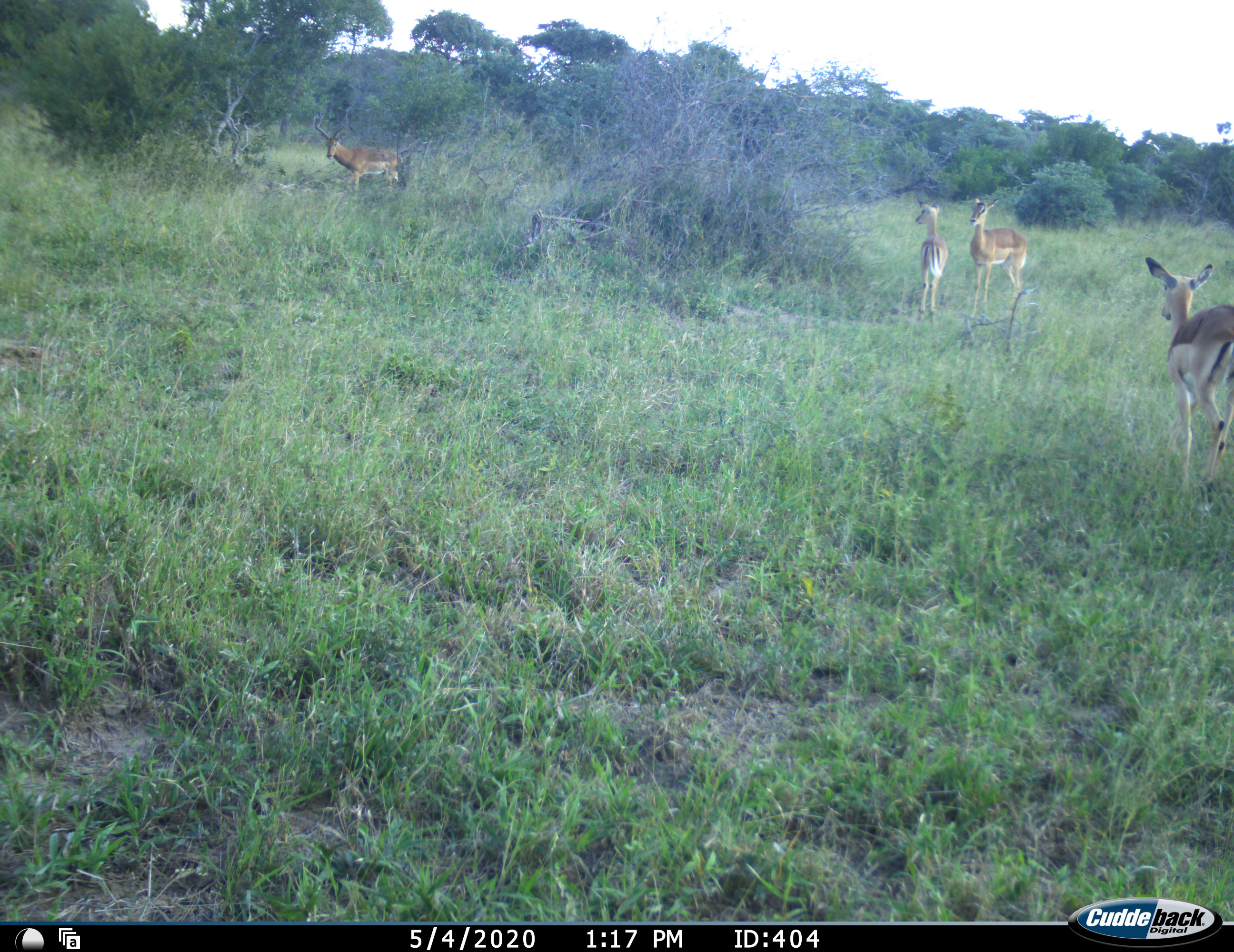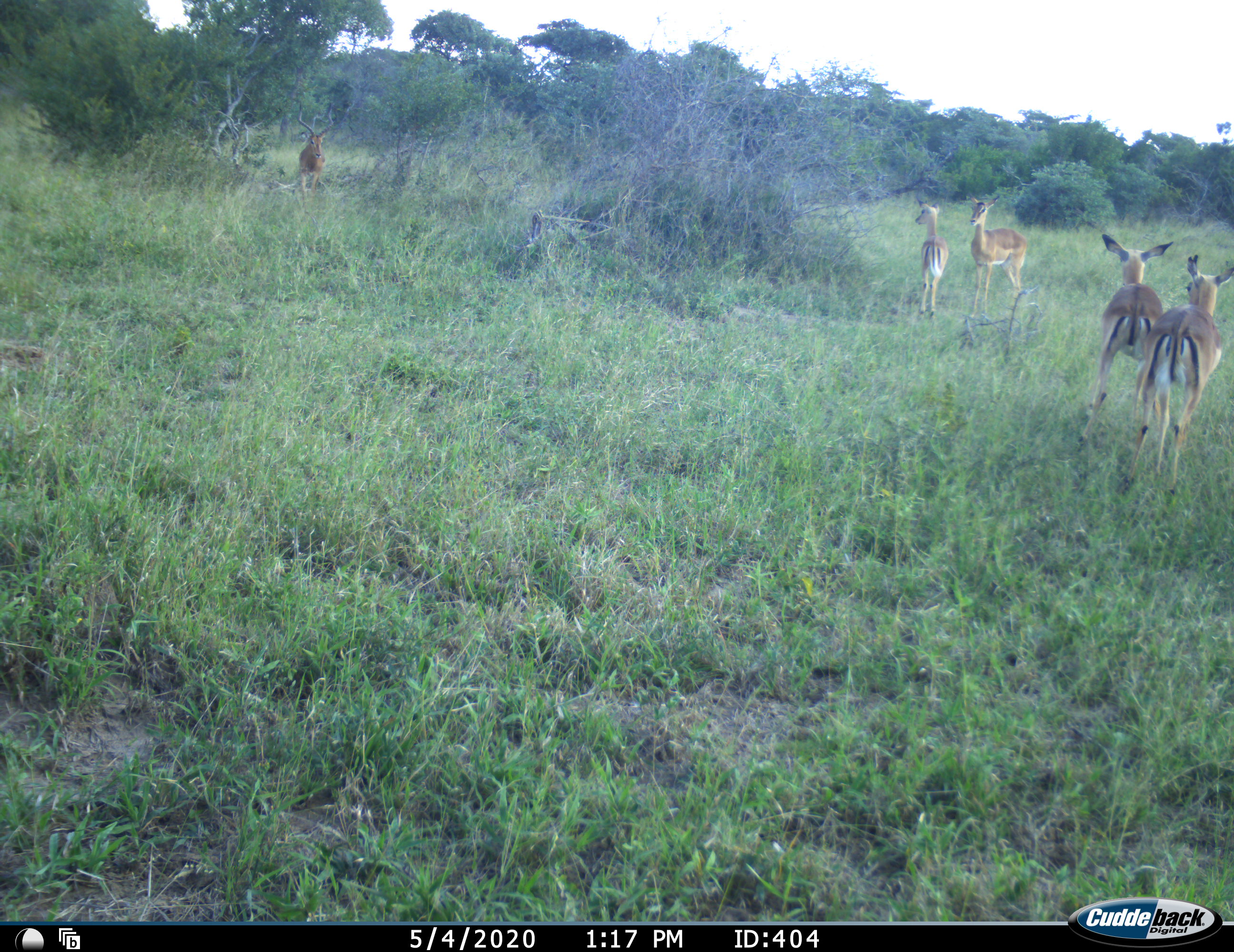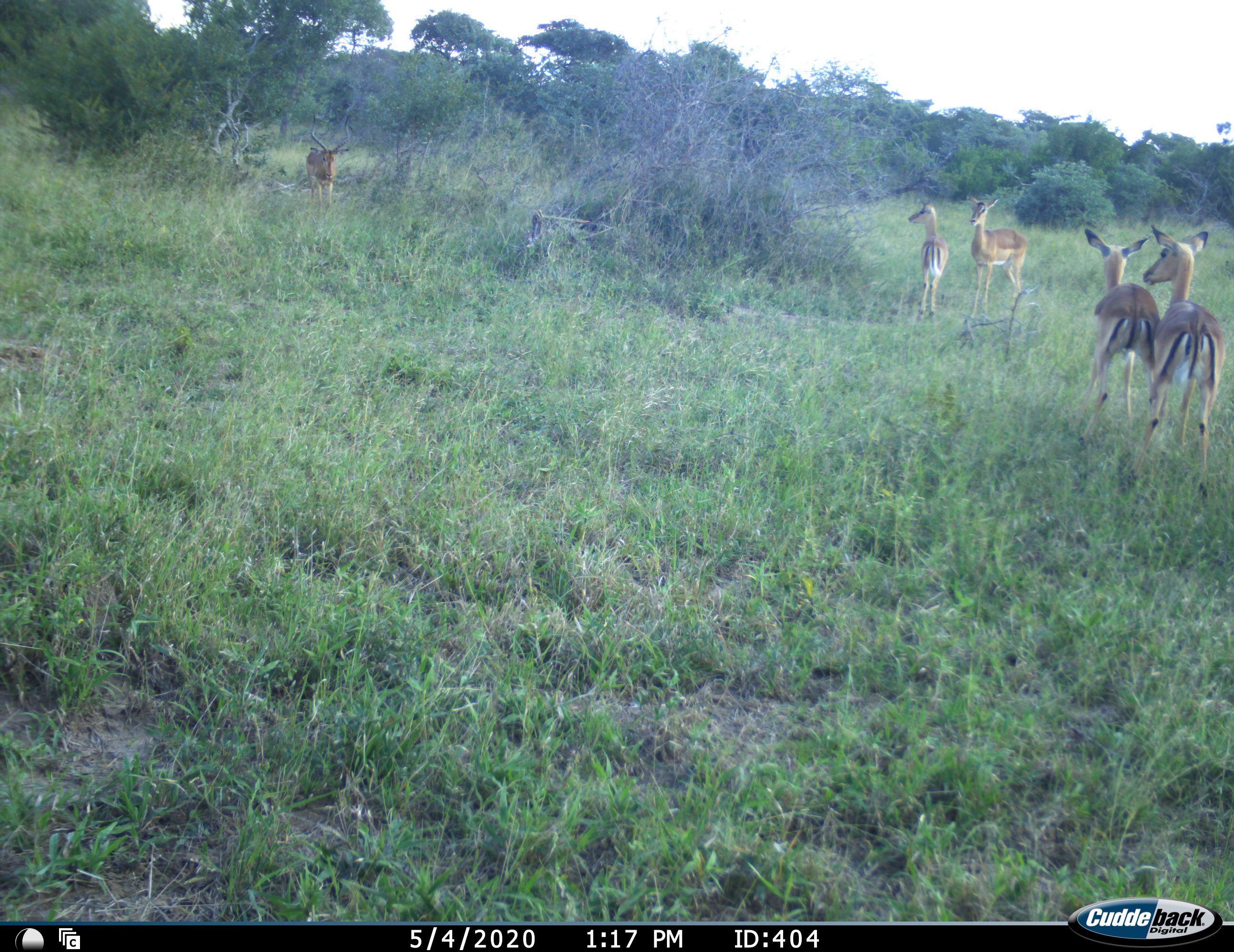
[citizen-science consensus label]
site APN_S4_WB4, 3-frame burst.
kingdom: Animalia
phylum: Chordata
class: Mammalia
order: Artiodactyla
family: Bovidae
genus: Aepyceros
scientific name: Aepyceros melampus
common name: impala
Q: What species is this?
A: Impala (Aepyceros melampus).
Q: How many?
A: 5.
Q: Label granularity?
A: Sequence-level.